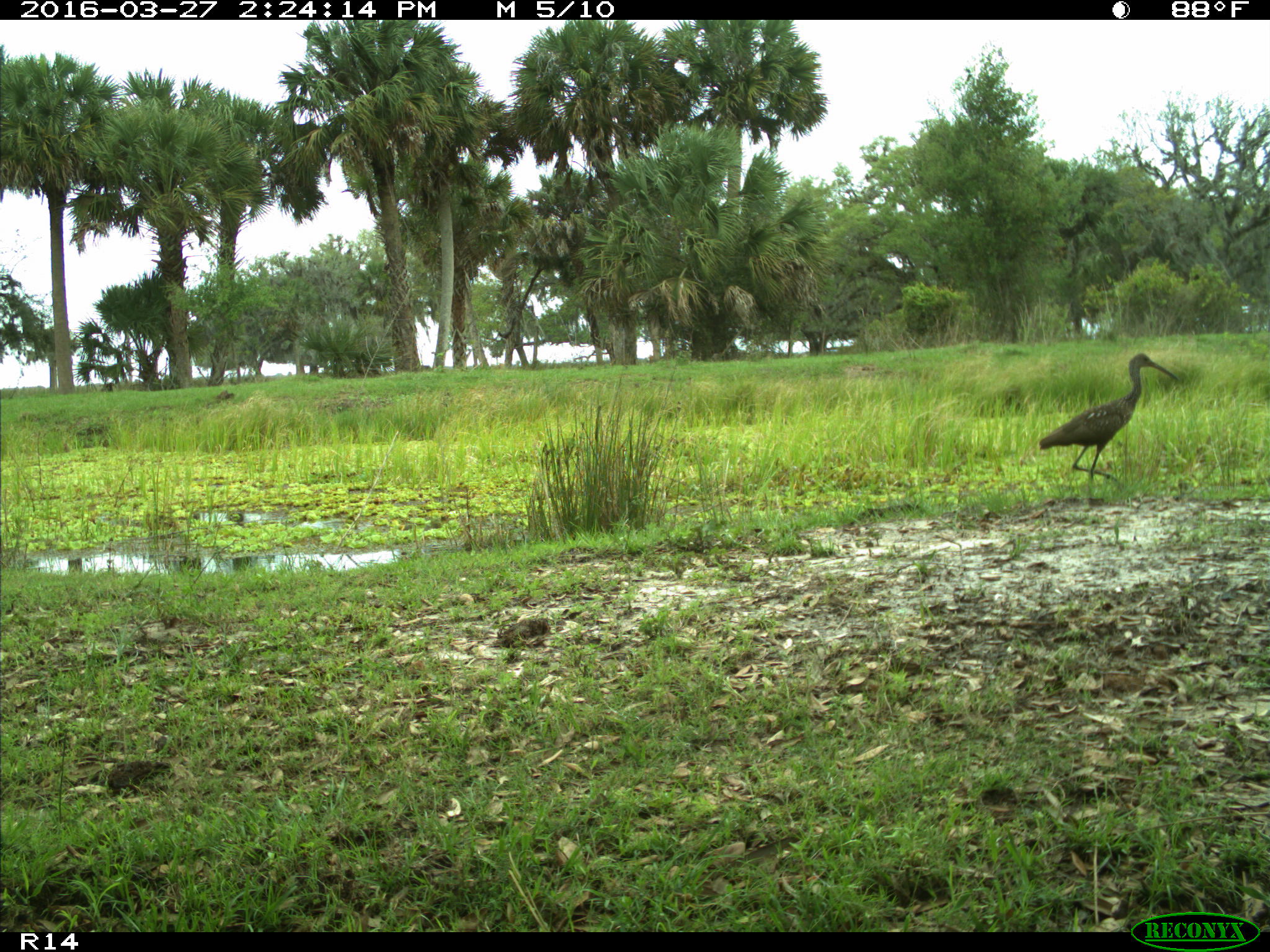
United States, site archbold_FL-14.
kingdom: Animalia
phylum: Chordata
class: Aves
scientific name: Aves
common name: birds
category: unidentified bird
Unidentified bird (birds) (Aves).